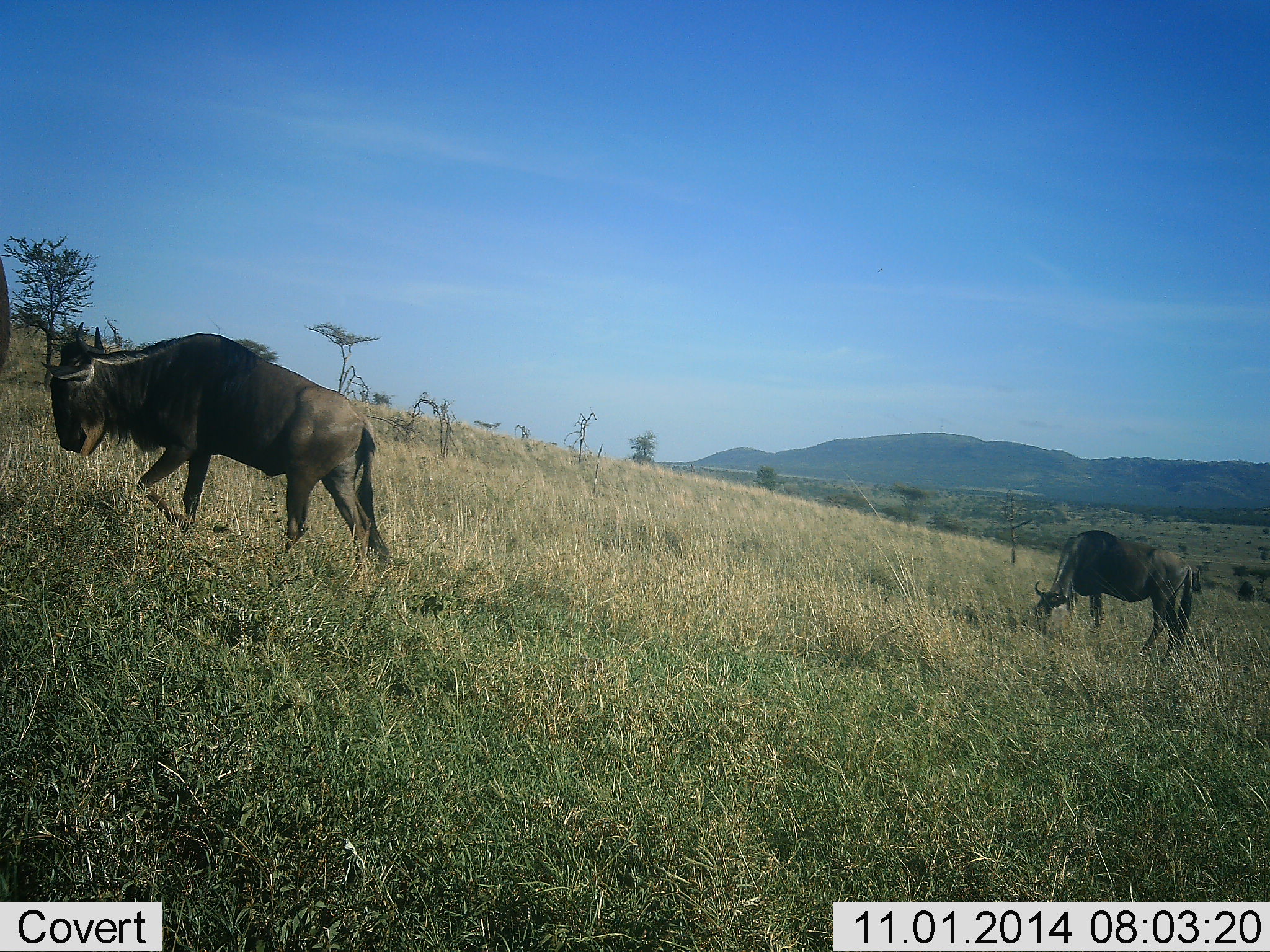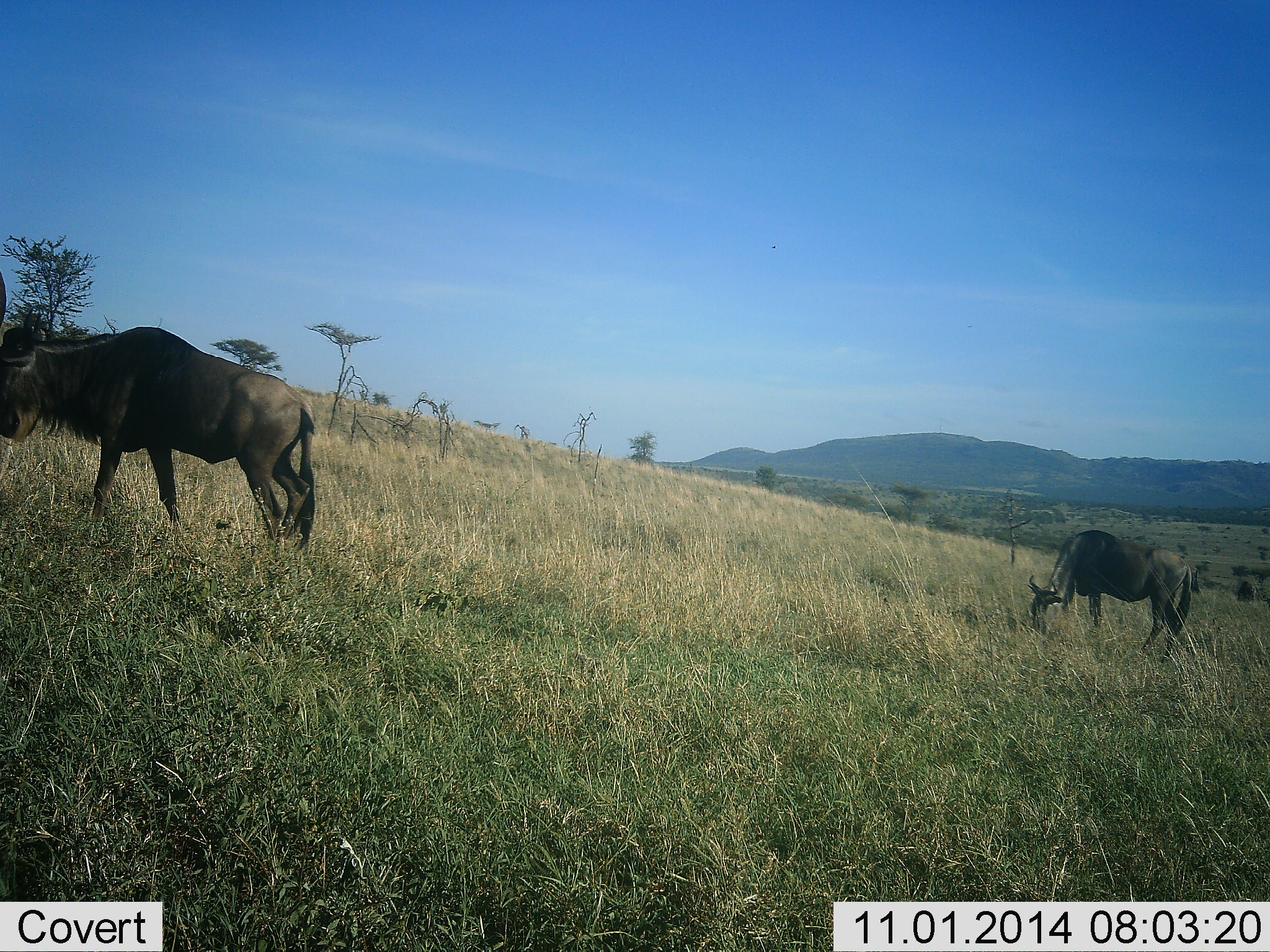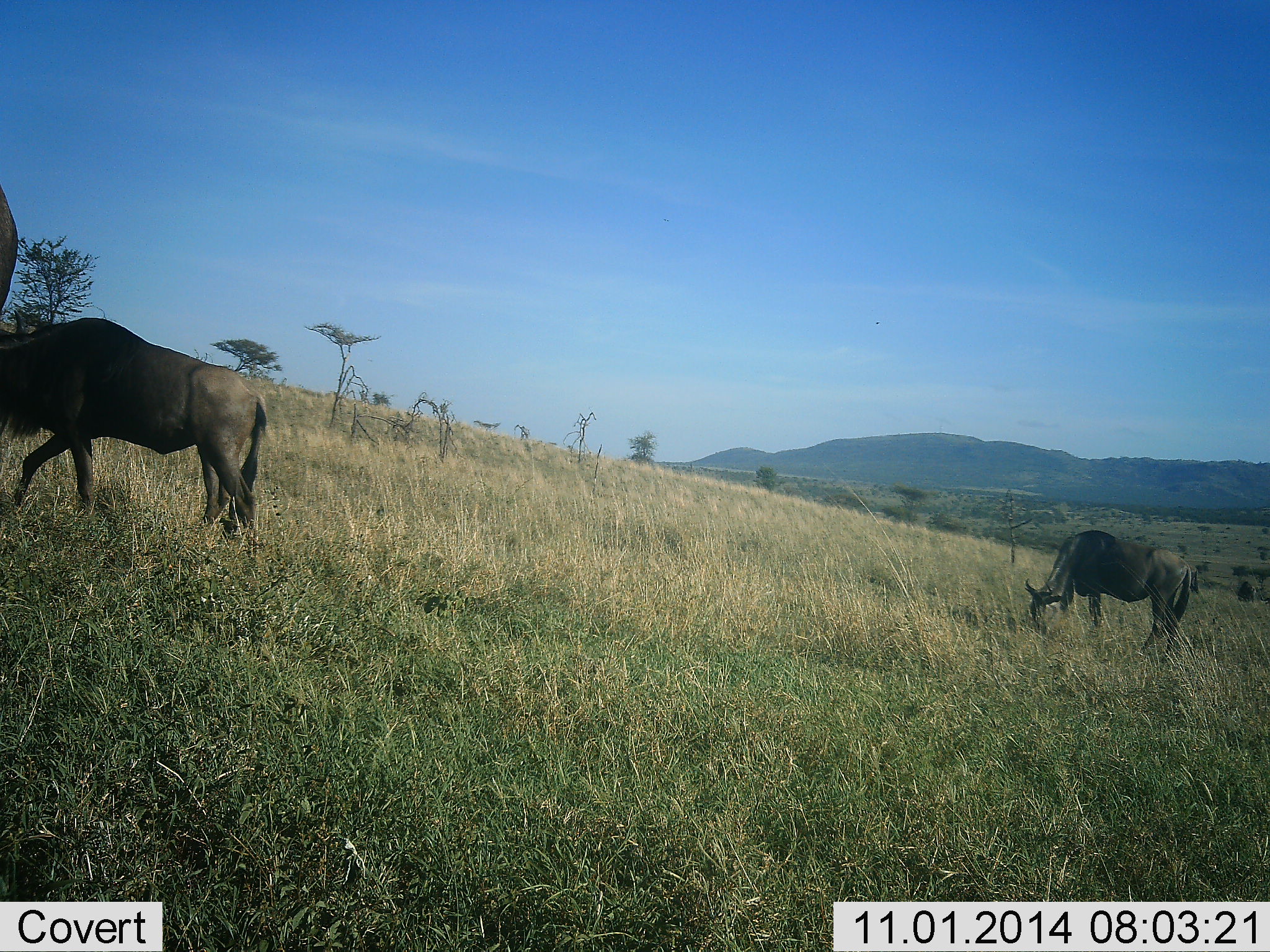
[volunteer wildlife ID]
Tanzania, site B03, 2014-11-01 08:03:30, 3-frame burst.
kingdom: Animalia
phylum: Chordata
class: Mammalia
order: Artiodactyla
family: Bovidae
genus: Connochaetes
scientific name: Connochaetes taurinus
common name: blue wildebeest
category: wildebeest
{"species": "wildebeest (blue wildebeest) (Connochaetes taurinus)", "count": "2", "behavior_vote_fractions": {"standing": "20%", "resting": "0%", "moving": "80%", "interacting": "10%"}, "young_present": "0%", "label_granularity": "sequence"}